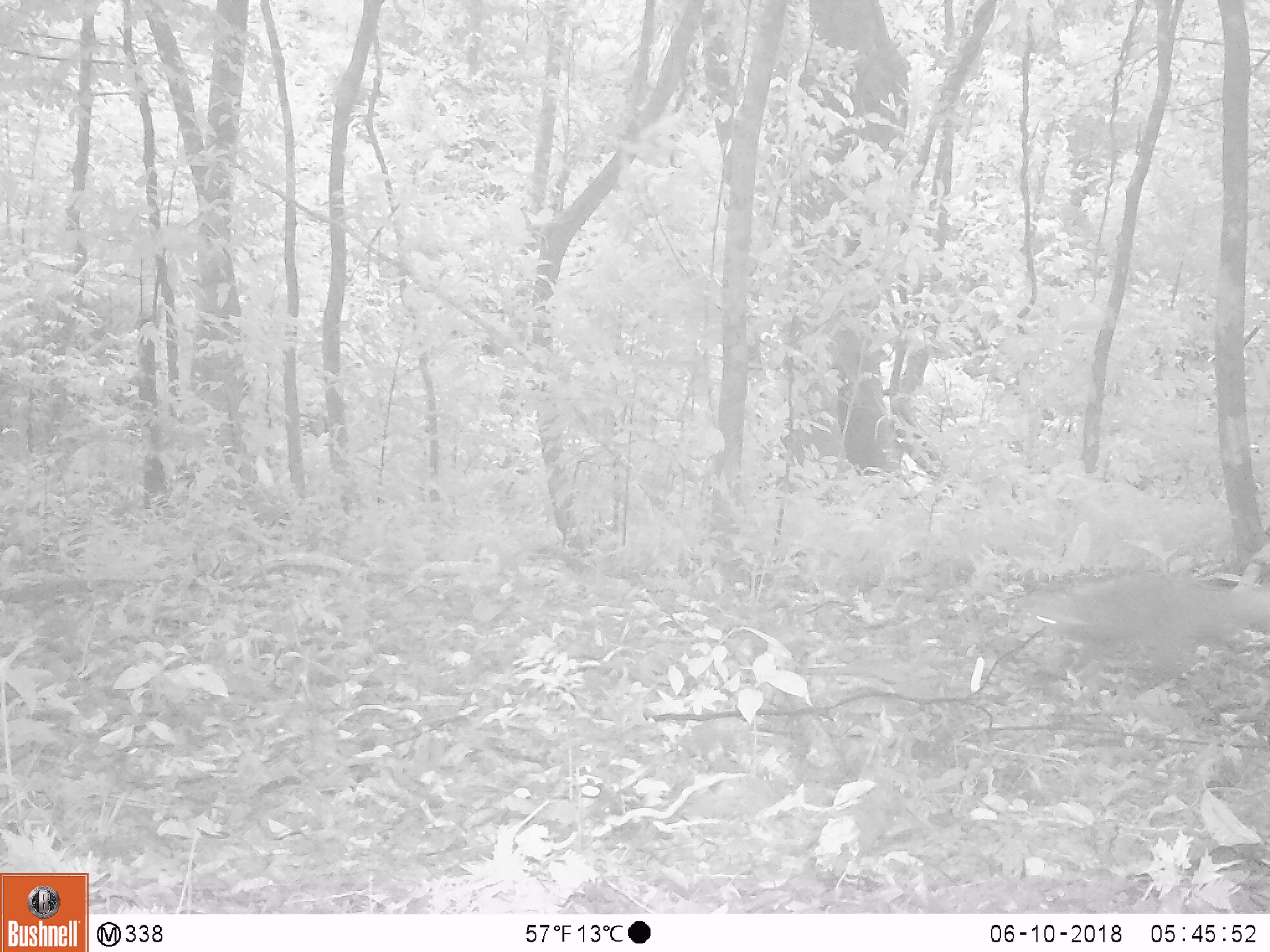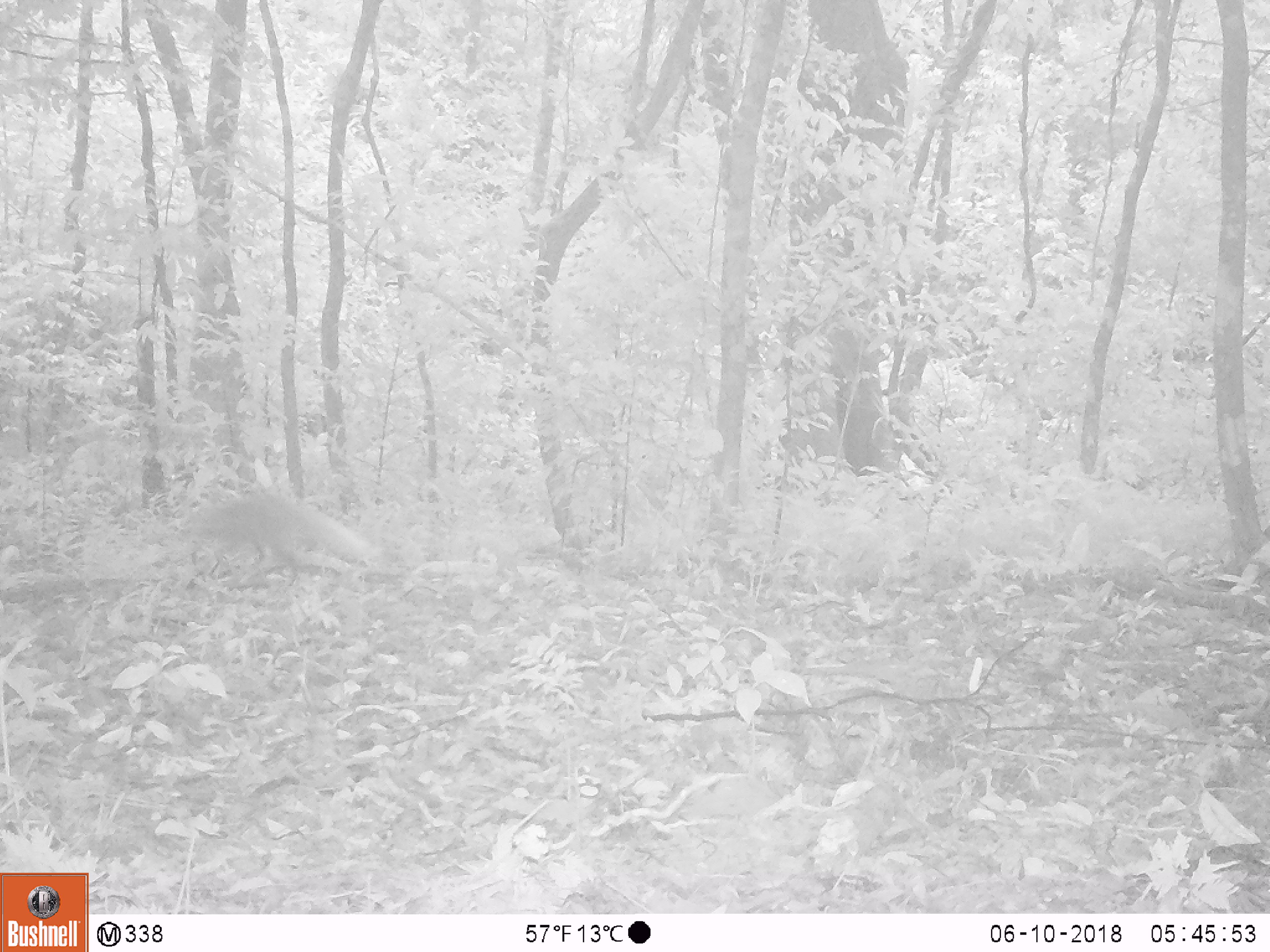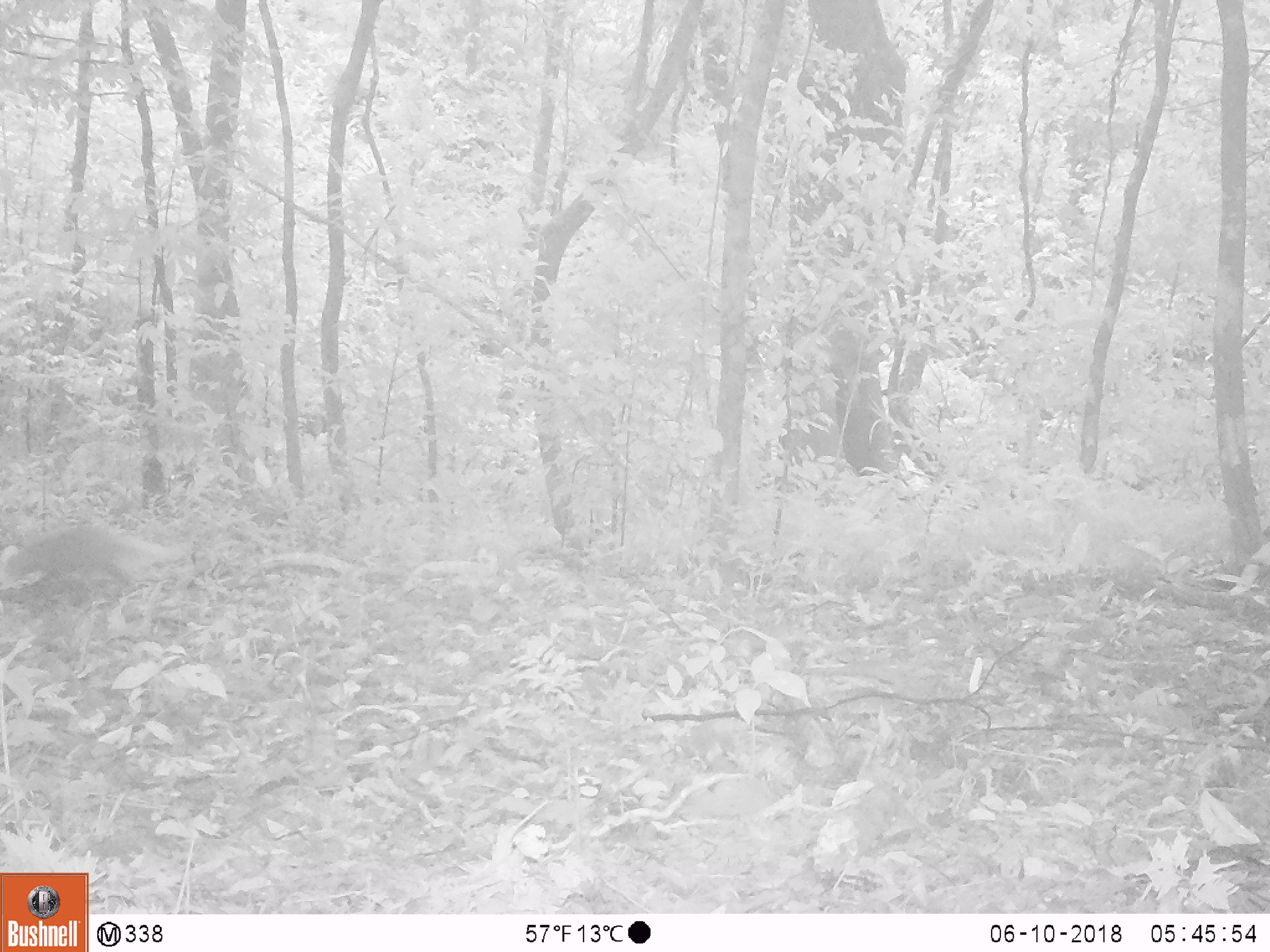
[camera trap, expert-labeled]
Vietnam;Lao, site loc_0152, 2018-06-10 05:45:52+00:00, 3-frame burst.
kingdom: Animalia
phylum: Chordata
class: Mammalia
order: Carnivora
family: Herpestidae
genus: Urva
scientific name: Urva urva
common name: crab-eating mongoose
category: crab eating mongoose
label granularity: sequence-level